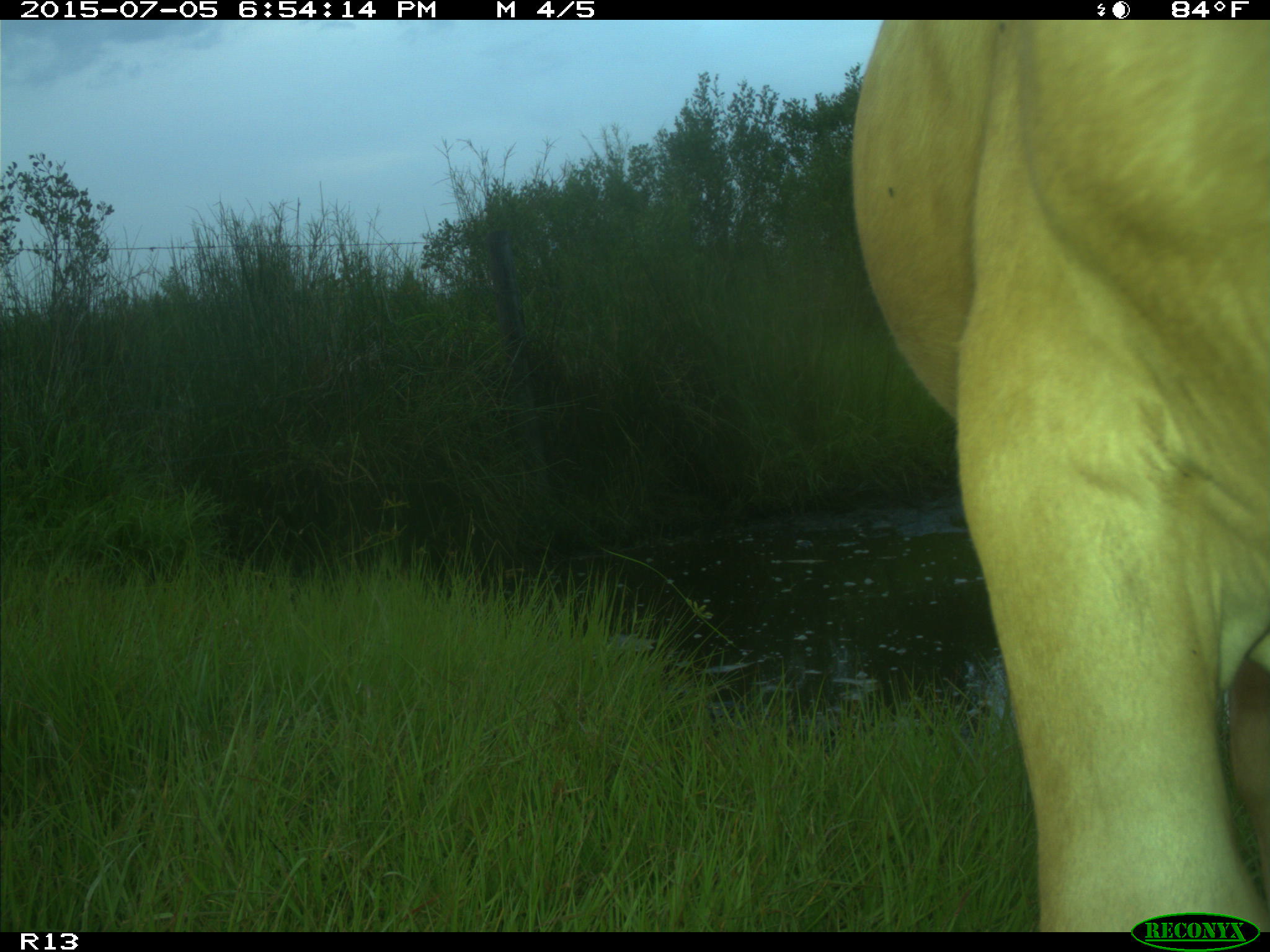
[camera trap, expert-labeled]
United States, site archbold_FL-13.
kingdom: Animalia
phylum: Chordata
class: Mammalia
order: Artiodactyla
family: Bovidae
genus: Bos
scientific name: Bos taurus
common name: domestic cow